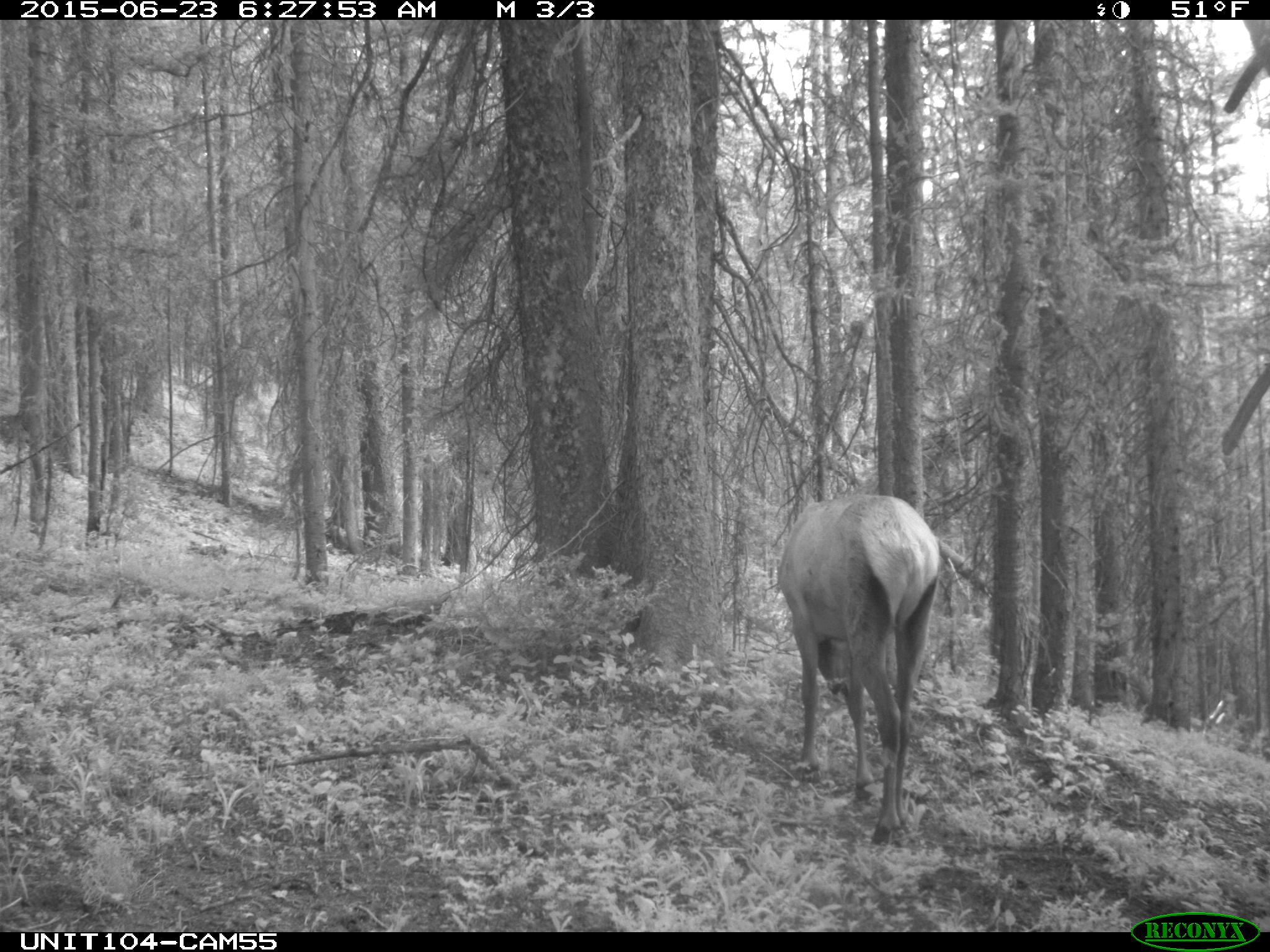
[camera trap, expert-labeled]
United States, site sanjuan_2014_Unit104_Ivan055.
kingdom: Animalia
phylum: Chordata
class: Mammalia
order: Artiodactyla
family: Cervidae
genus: Cervus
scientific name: Cervus elaphus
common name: red deer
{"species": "Cervus elaphus (red deer)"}